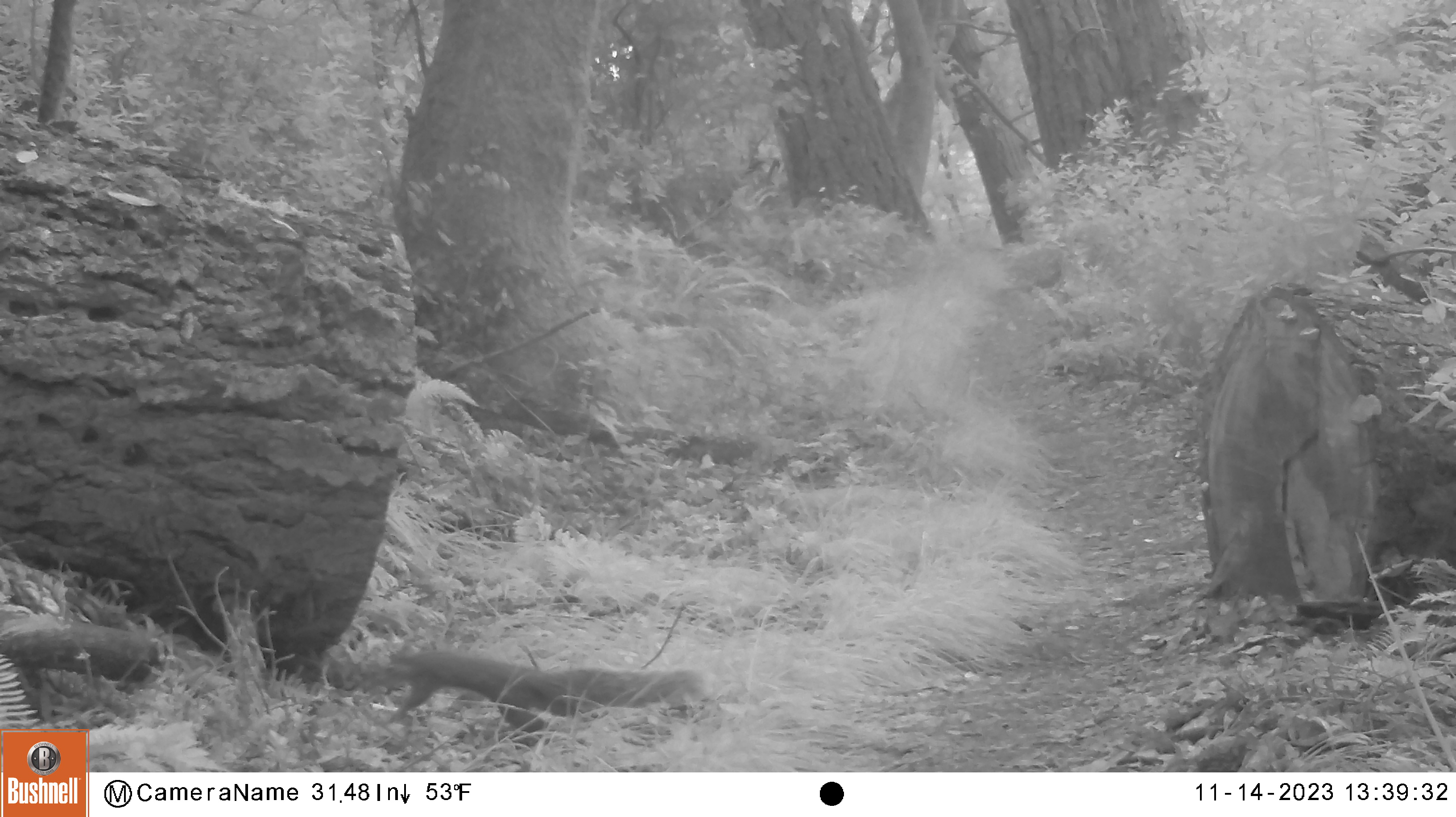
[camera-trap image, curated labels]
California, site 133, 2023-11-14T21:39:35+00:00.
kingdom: Animalia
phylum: Chordata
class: Mammalia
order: Rodentia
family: Sciuridae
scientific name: Sciuridae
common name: squirrel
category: unknown squirrel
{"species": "unknown squirrel (squirrel) (Sciuridae)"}